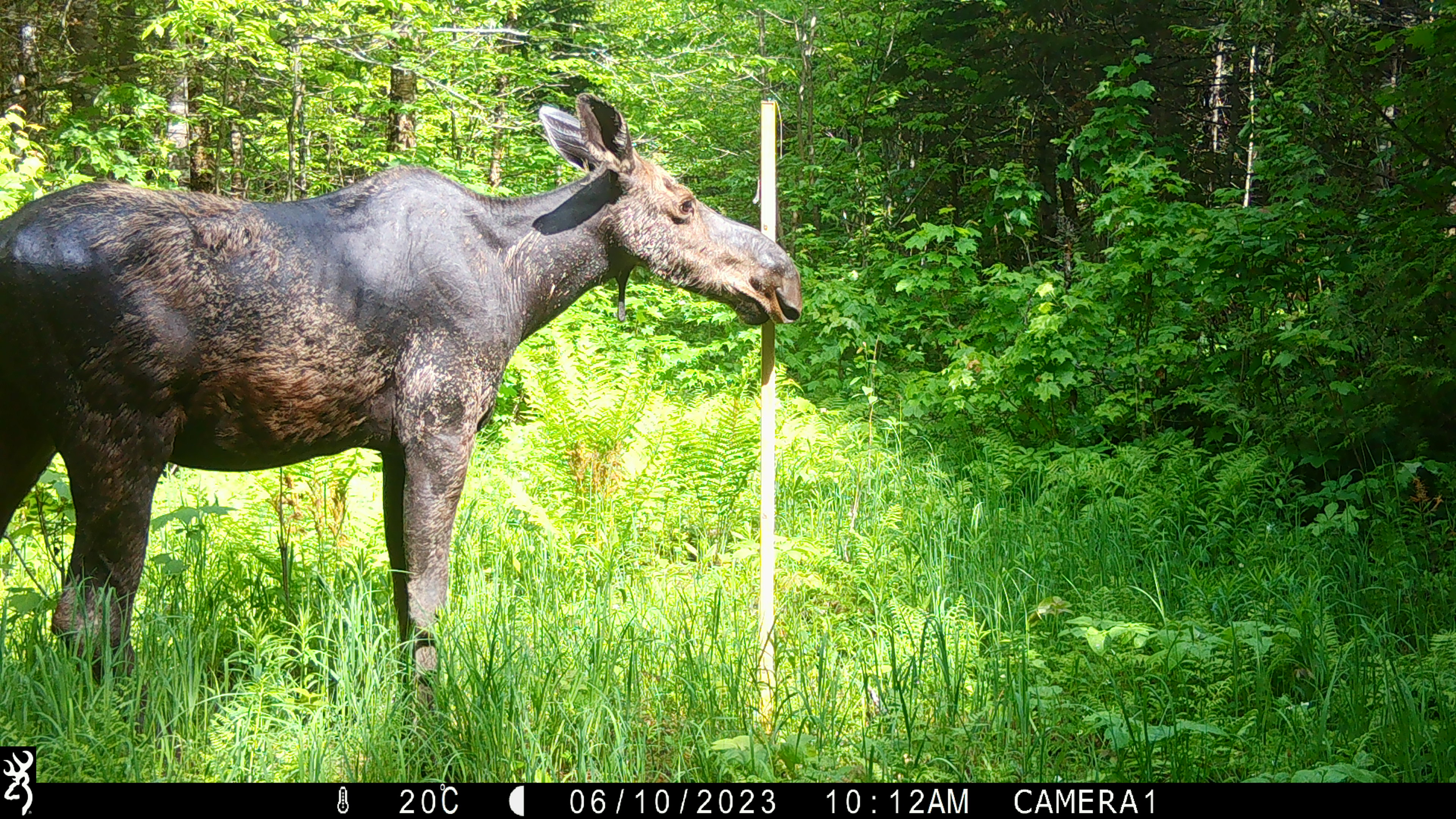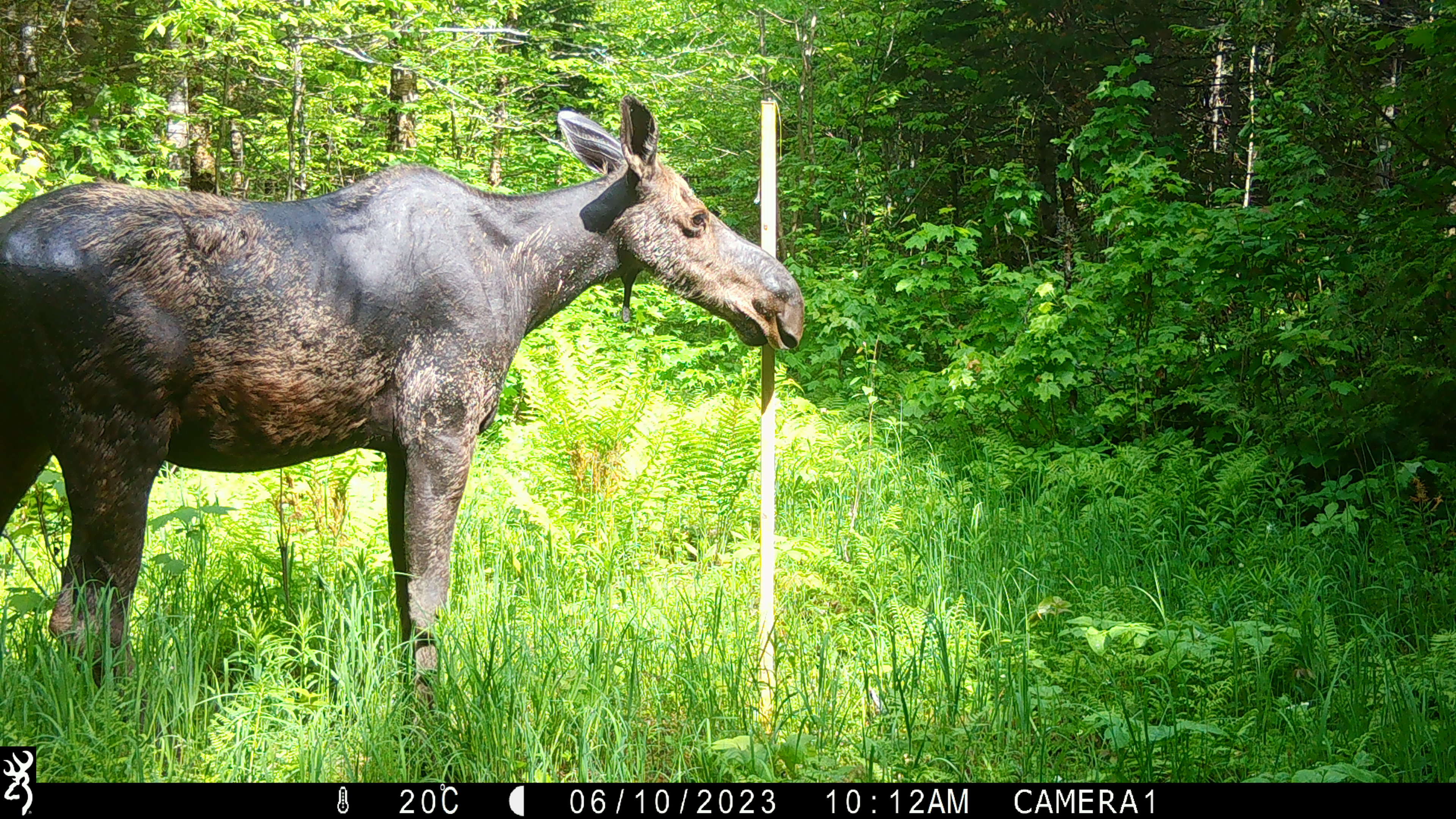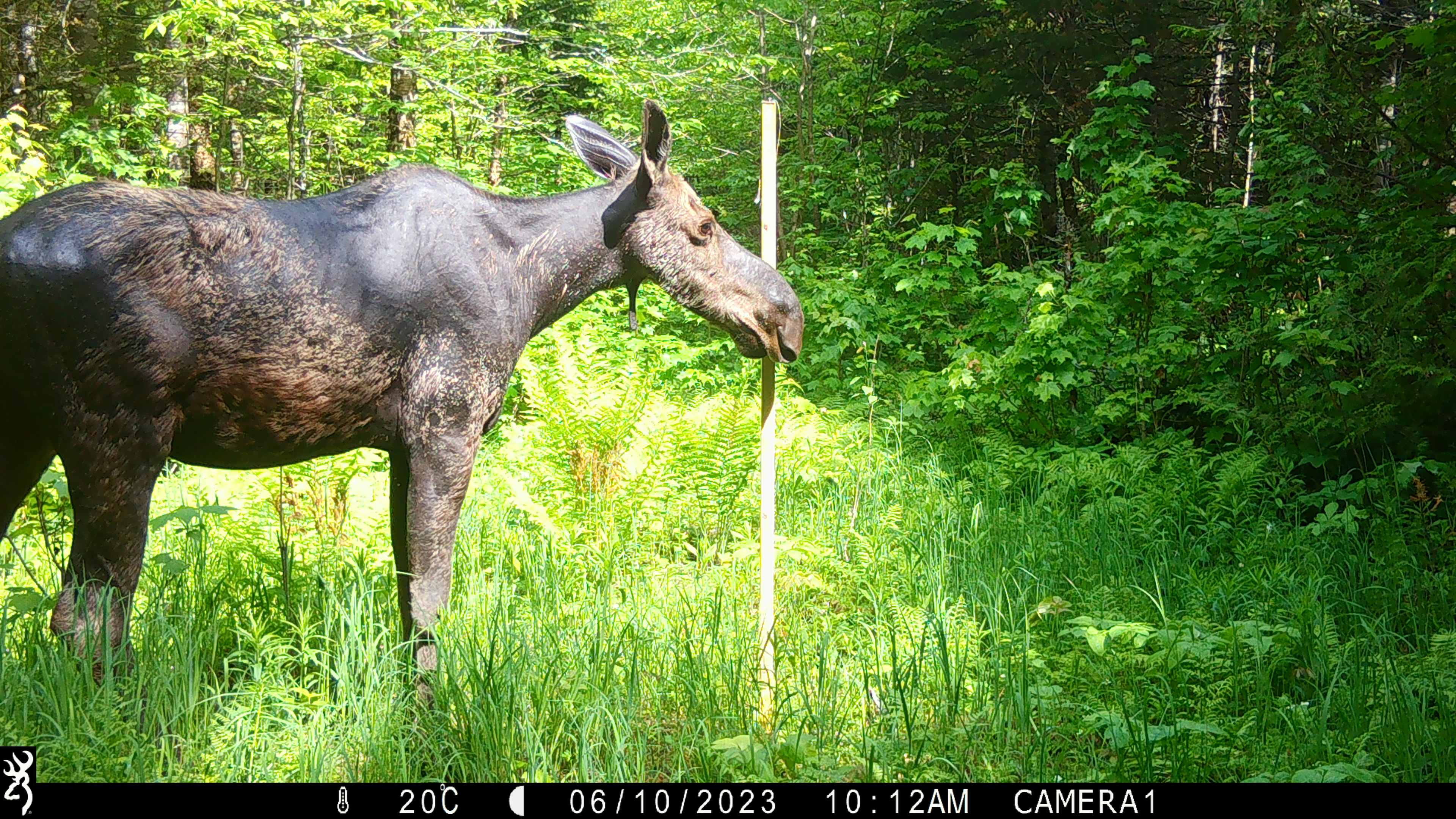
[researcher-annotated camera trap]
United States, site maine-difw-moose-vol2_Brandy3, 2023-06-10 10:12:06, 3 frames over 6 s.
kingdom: Animalia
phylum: Chordata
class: Mammalia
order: Artiodactyla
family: Cervidae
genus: Alces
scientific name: Alces alces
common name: moose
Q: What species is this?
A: Moose (Alces alces).